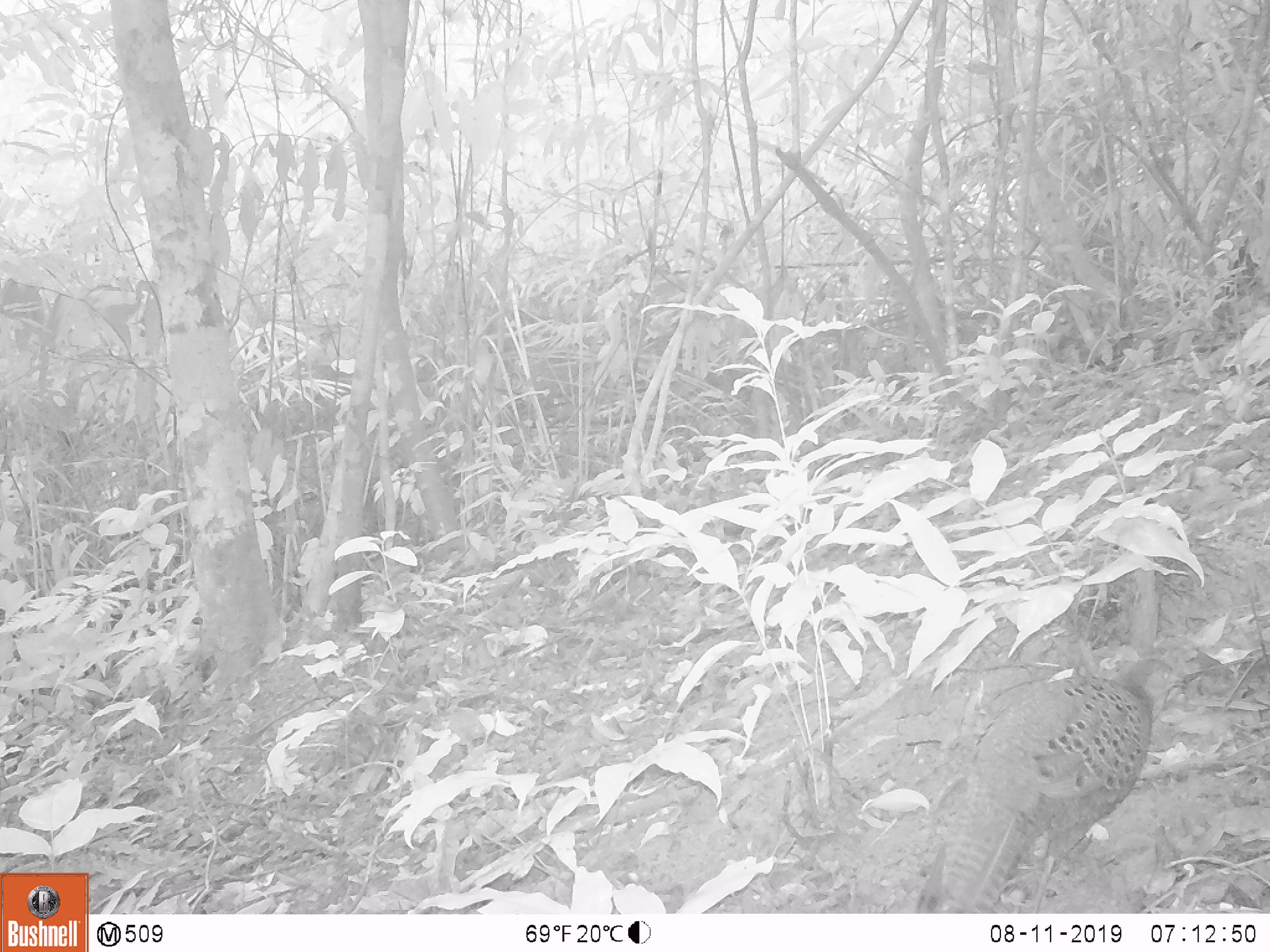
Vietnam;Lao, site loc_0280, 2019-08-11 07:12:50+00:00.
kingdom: Animalia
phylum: Chordata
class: Aves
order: Galliformes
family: Phasianidae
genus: Polyplectron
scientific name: Polyplectron bicalcaratum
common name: gray peacock-pheasant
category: grey peacock pheasant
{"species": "grey peacock pheasant (gray peacock-pheasant) (Polyplectron bicalcaratum)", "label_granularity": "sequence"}